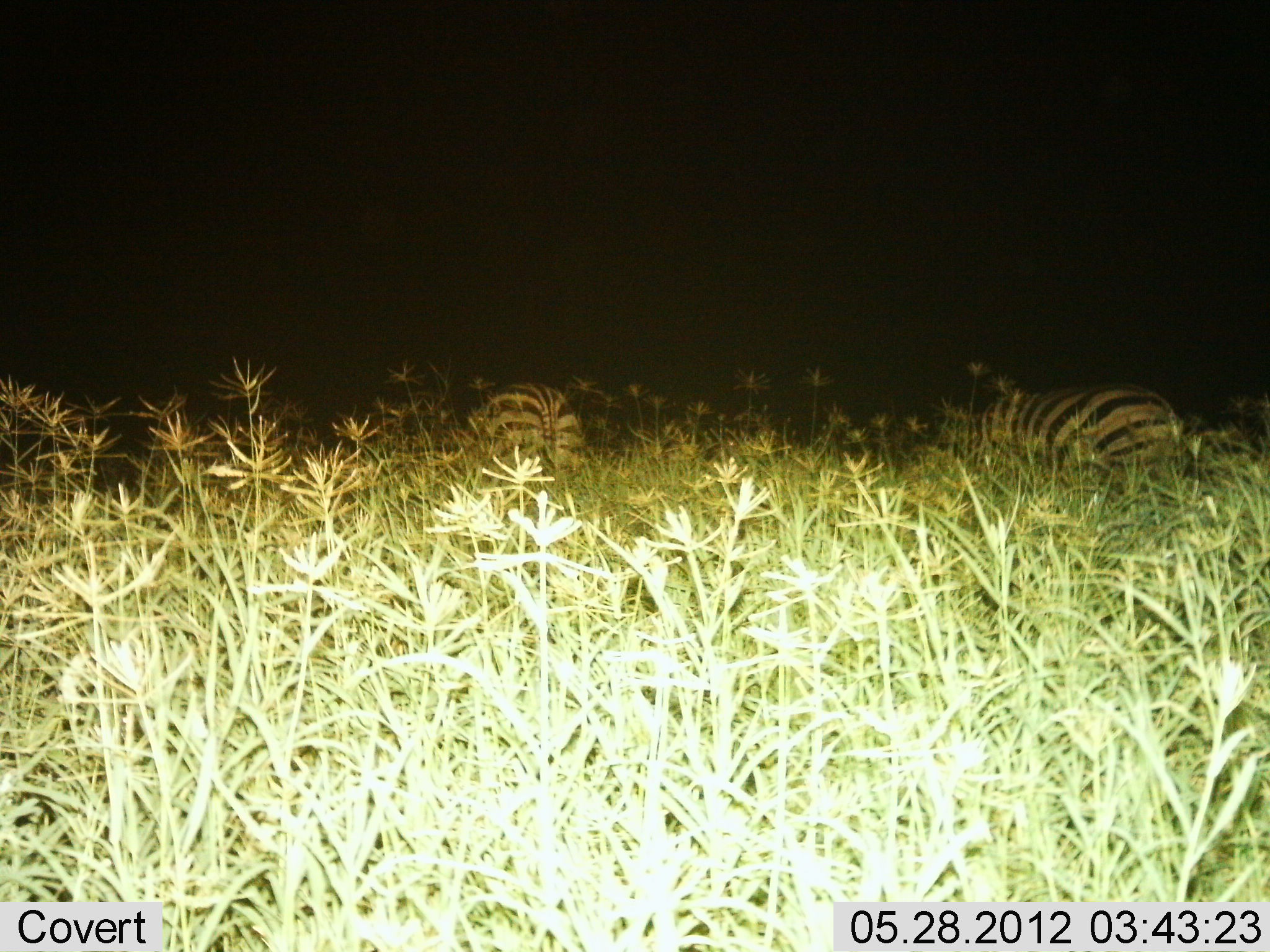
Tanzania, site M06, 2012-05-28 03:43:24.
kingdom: Animalia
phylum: Chordata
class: Mammalia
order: Perissodactyla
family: Equidae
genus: Equus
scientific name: Equus quagga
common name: plains zebra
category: zebra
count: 2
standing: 50%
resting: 21%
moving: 14%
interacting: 0%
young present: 0%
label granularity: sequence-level